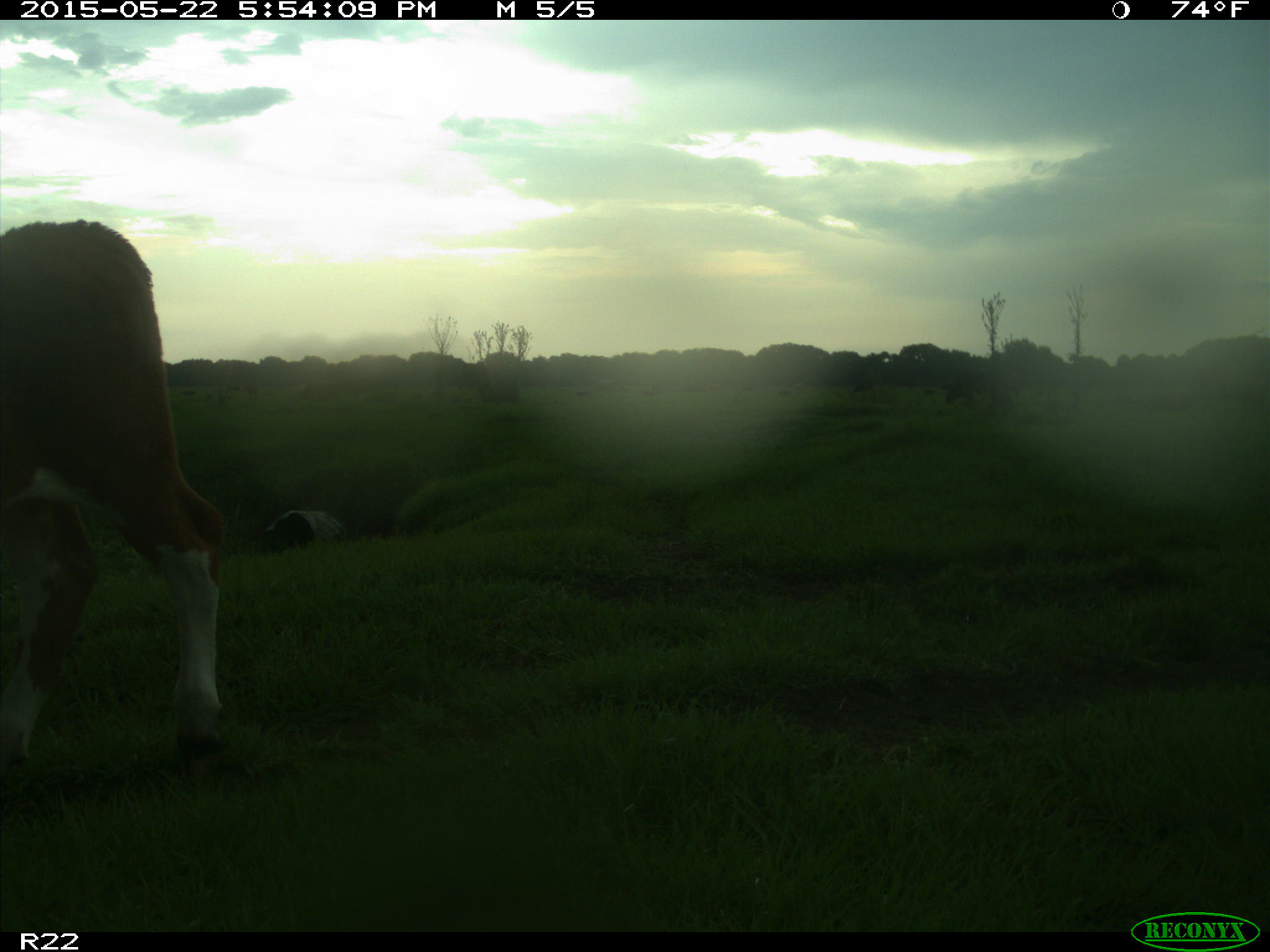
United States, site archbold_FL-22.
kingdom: Animalia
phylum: Chordata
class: Mammalia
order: Artiodactyla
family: Bovidae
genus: Bos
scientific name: Bos taurus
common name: domestic cow